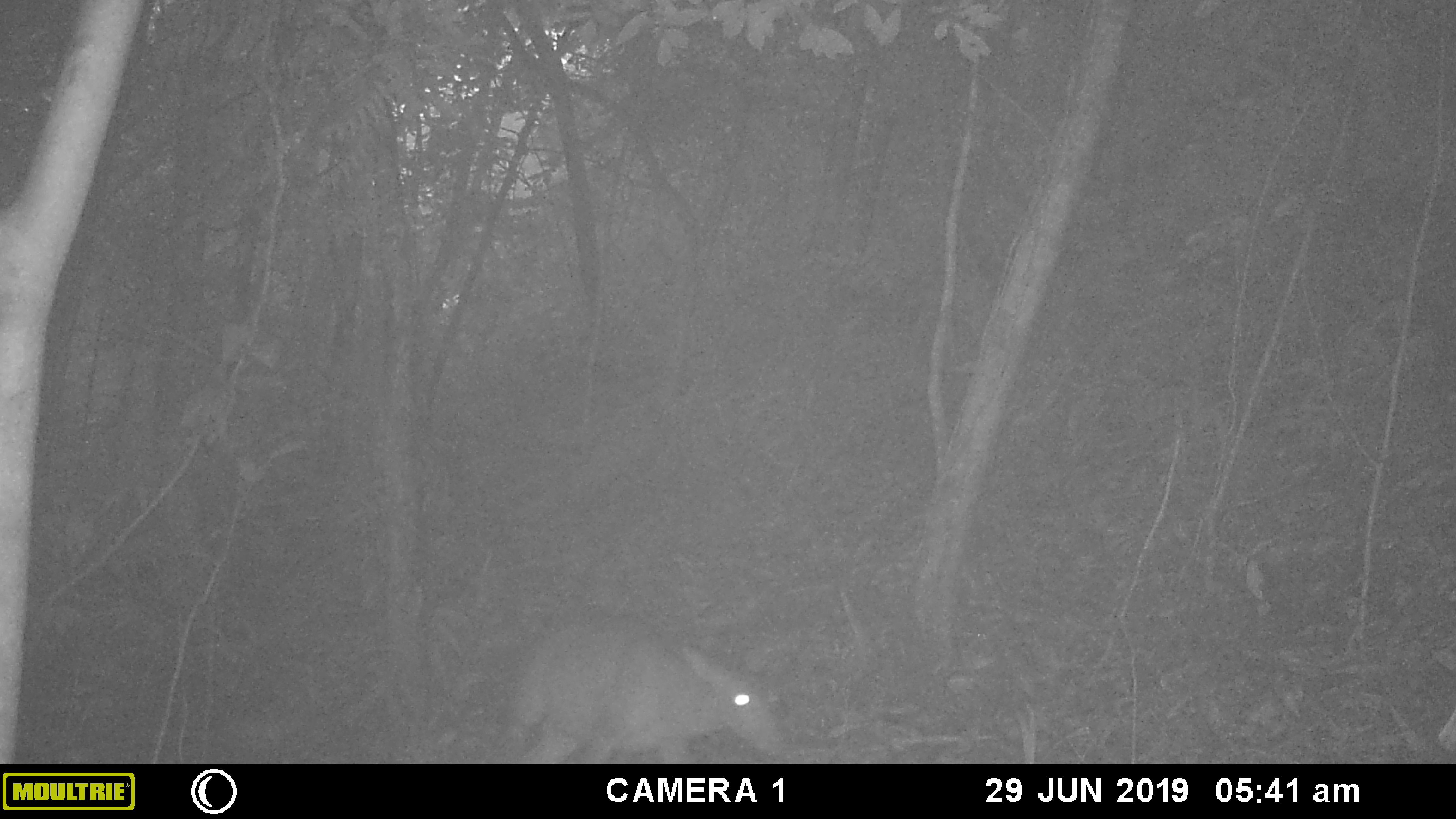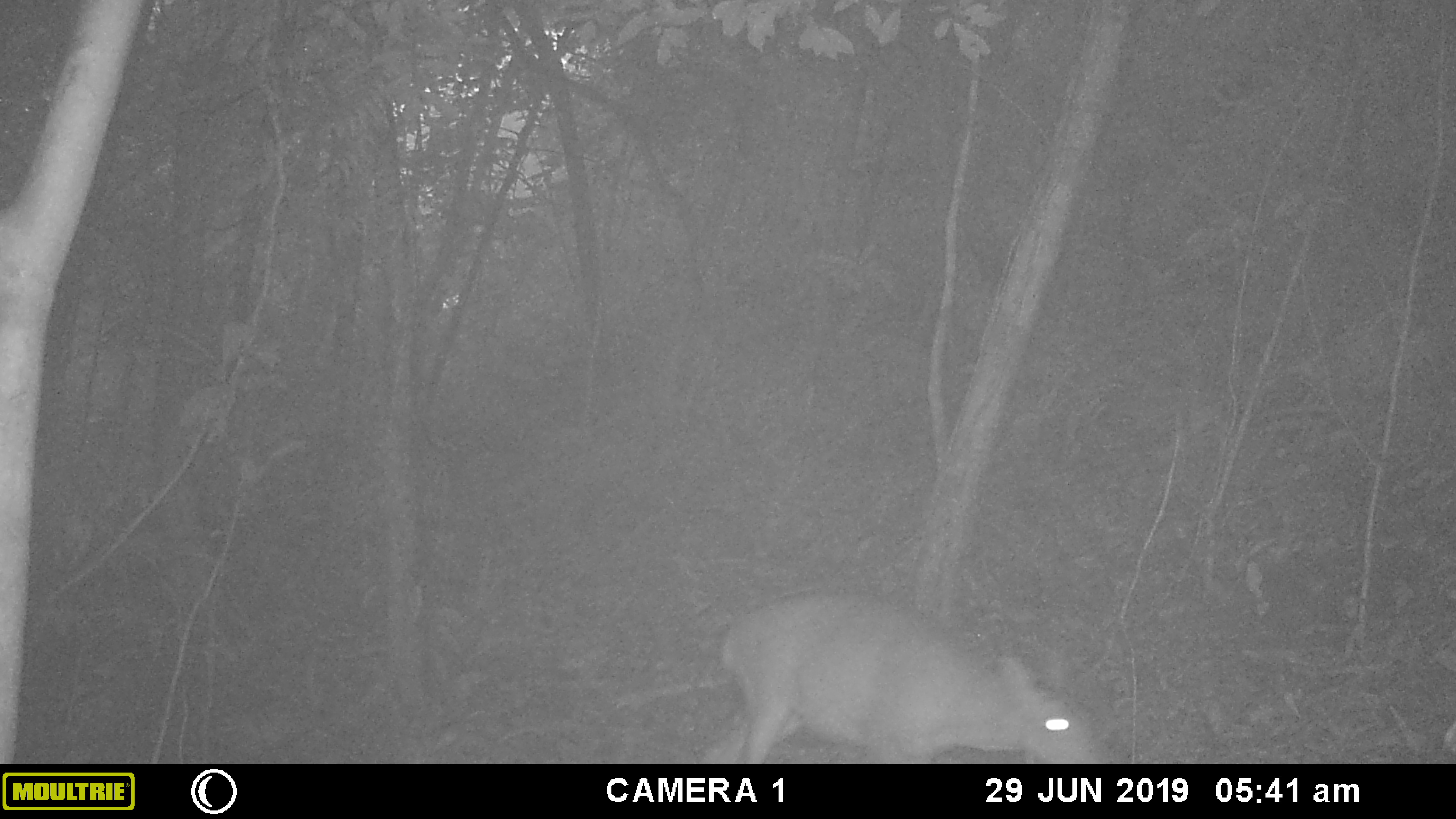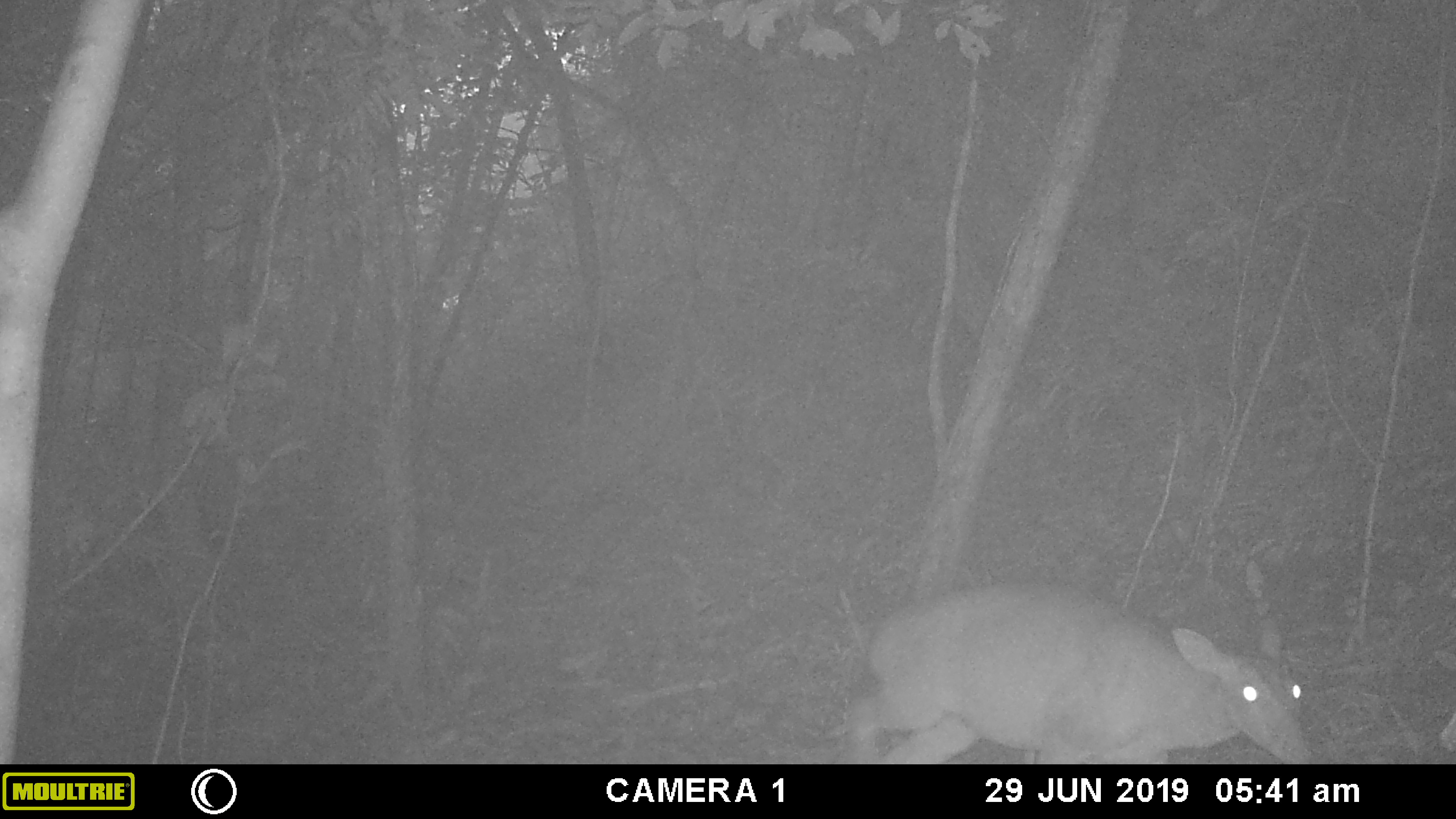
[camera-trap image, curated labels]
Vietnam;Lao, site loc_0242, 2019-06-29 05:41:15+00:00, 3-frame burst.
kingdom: Animalia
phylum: Chordata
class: Mammalia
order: Artiodactyla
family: Cervidae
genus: Muntiacus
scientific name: Muntiacus vuquangensis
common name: large-antlered muntjac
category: large antlered muntjac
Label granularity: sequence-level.